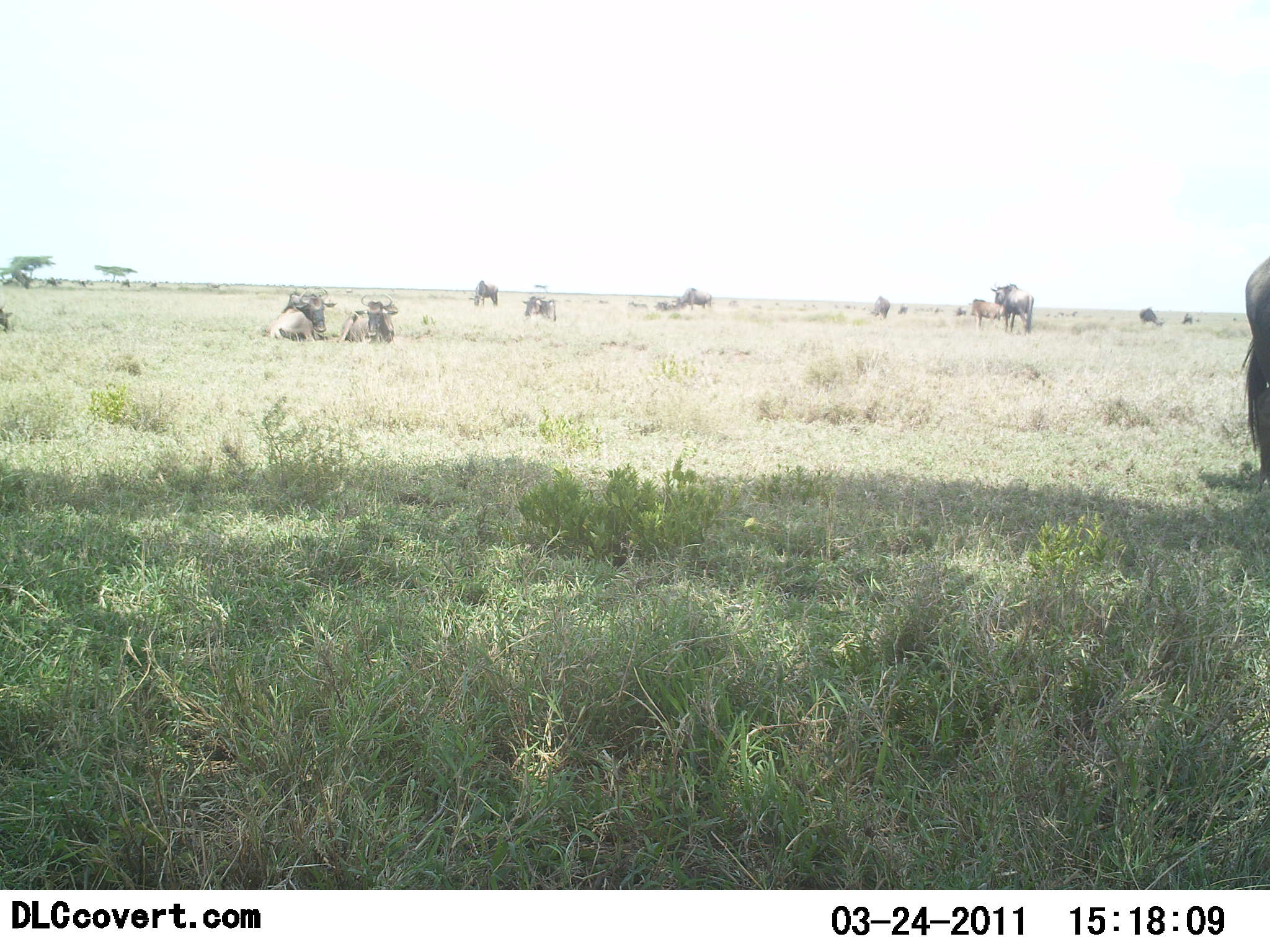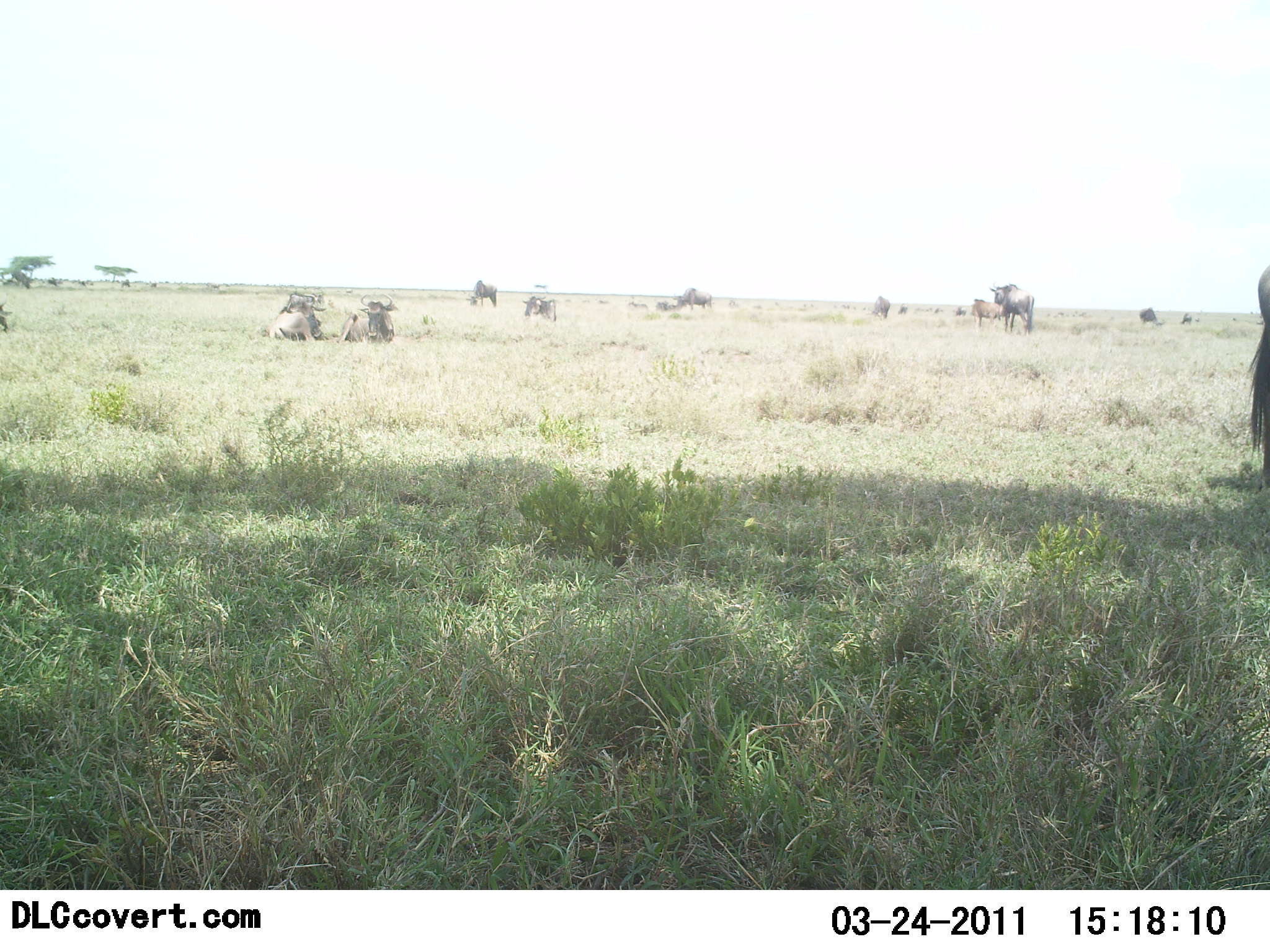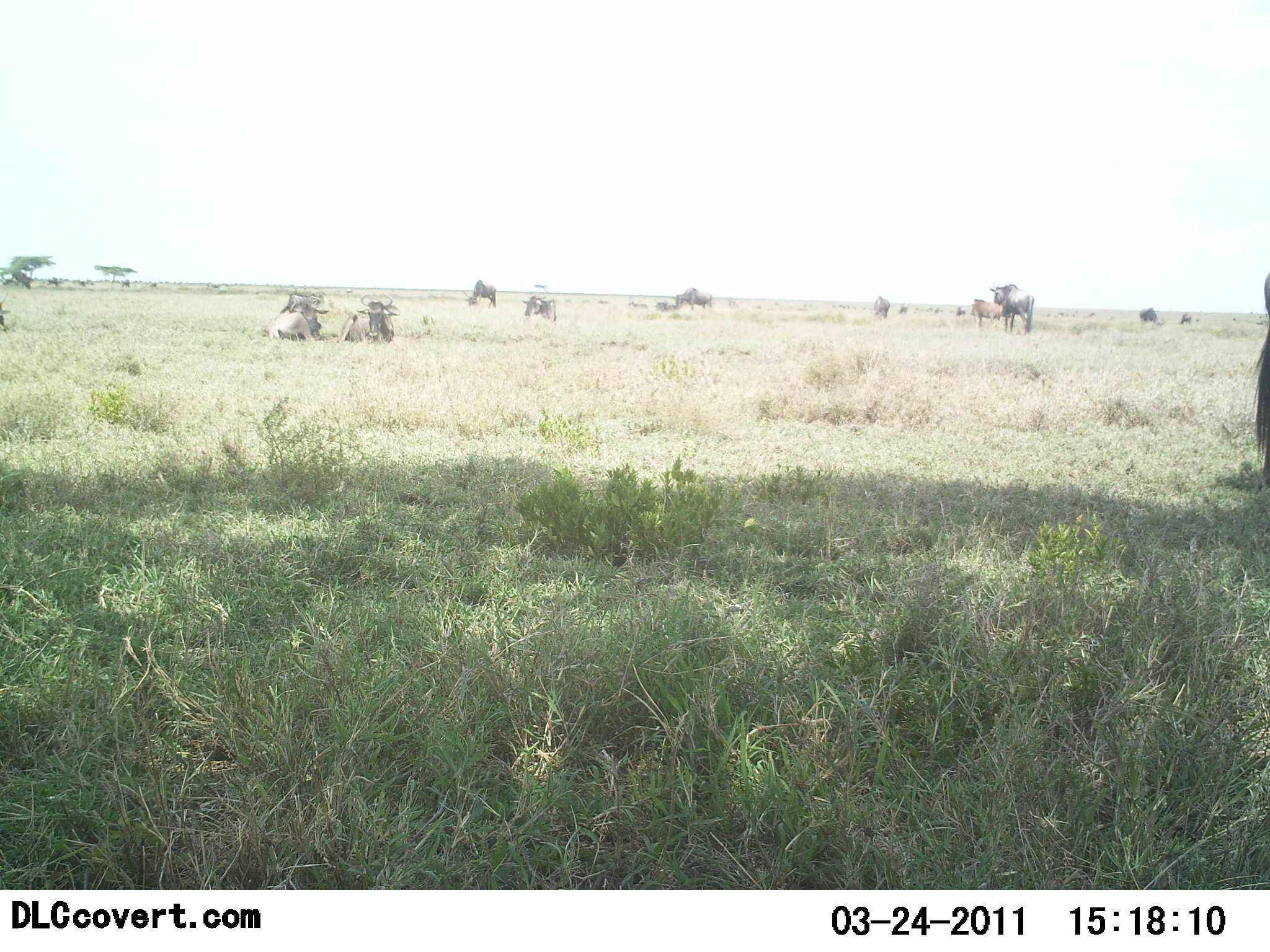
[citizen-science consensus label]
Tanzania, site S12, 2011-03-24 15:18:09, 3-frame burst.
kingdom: Animalia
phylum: Chordata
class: Mammalia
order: Artiodactyla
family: Bovidae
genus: Connochaetes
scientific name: Connochaetes taurinus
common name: blue wildebeest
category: wildebeest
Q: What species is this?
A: Wildebeest (blue wildebeest) (Connochaetes taurinus).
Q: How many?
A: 10.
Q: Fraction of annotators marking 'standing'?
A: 57%.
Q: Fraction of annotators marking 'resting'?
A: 86%.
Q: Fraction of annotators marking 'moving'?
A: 14%.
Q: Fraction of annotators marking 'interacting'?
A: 0%.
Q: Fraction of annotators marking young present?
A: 7%.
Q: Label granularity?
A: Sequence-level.